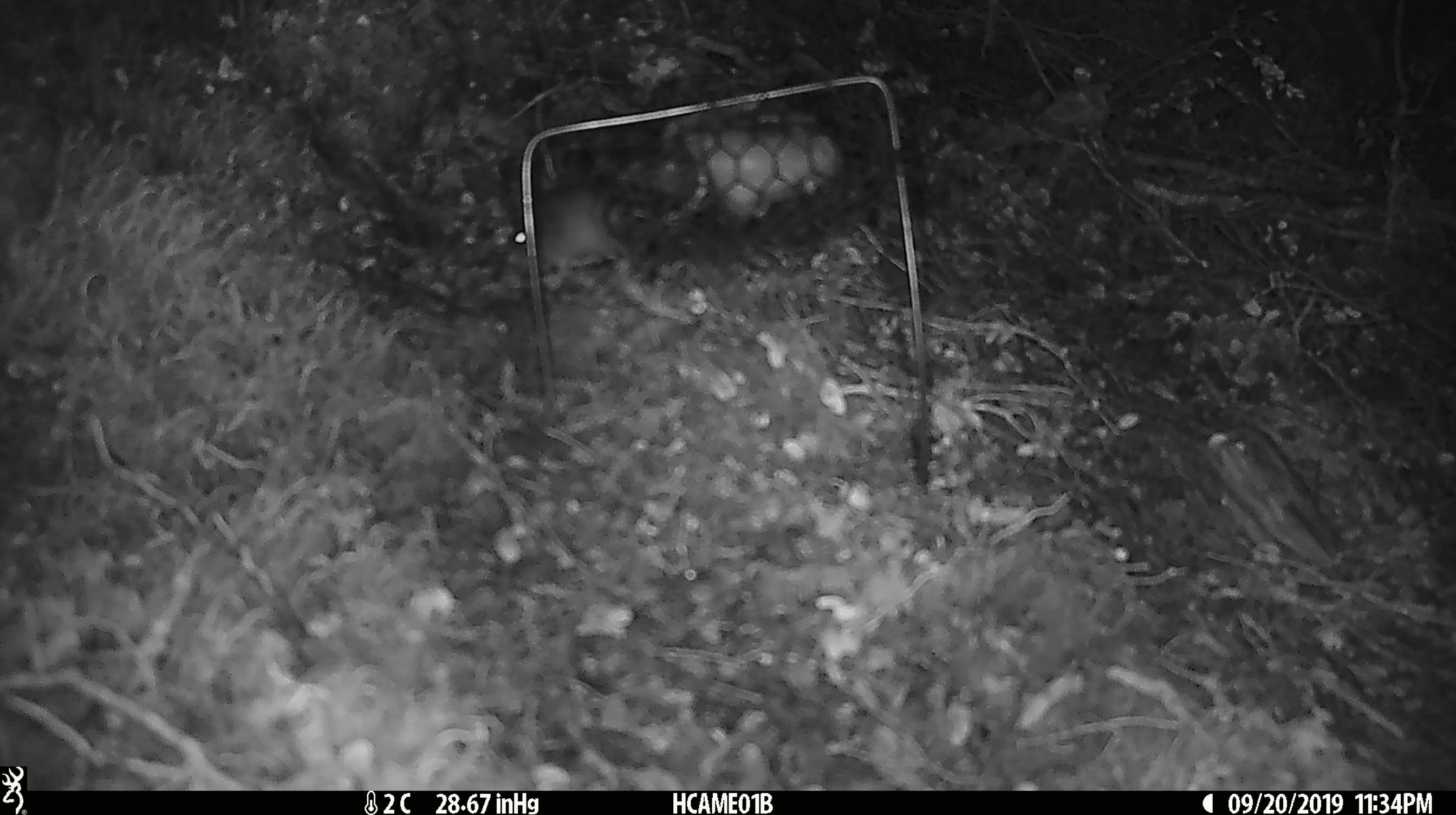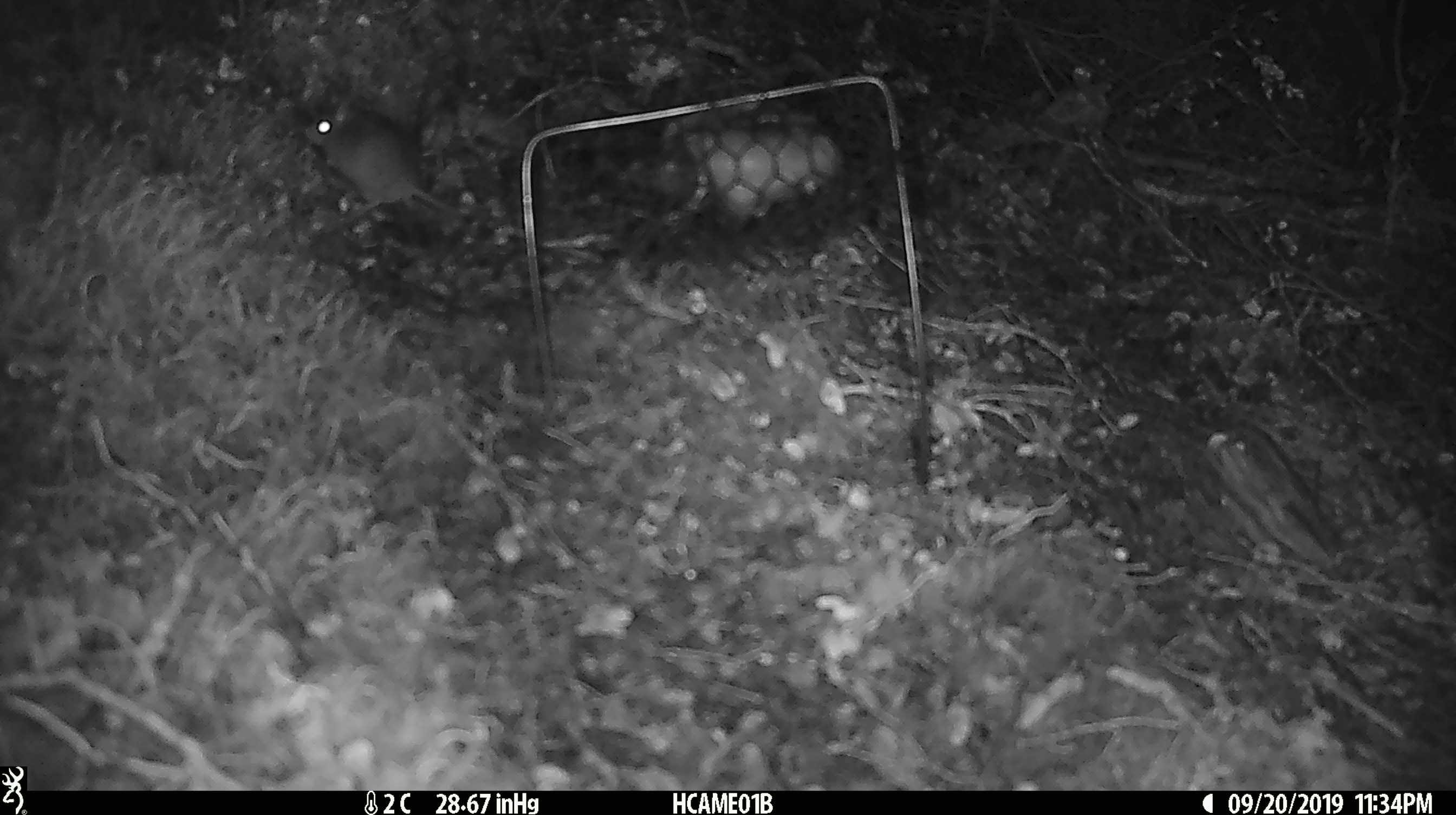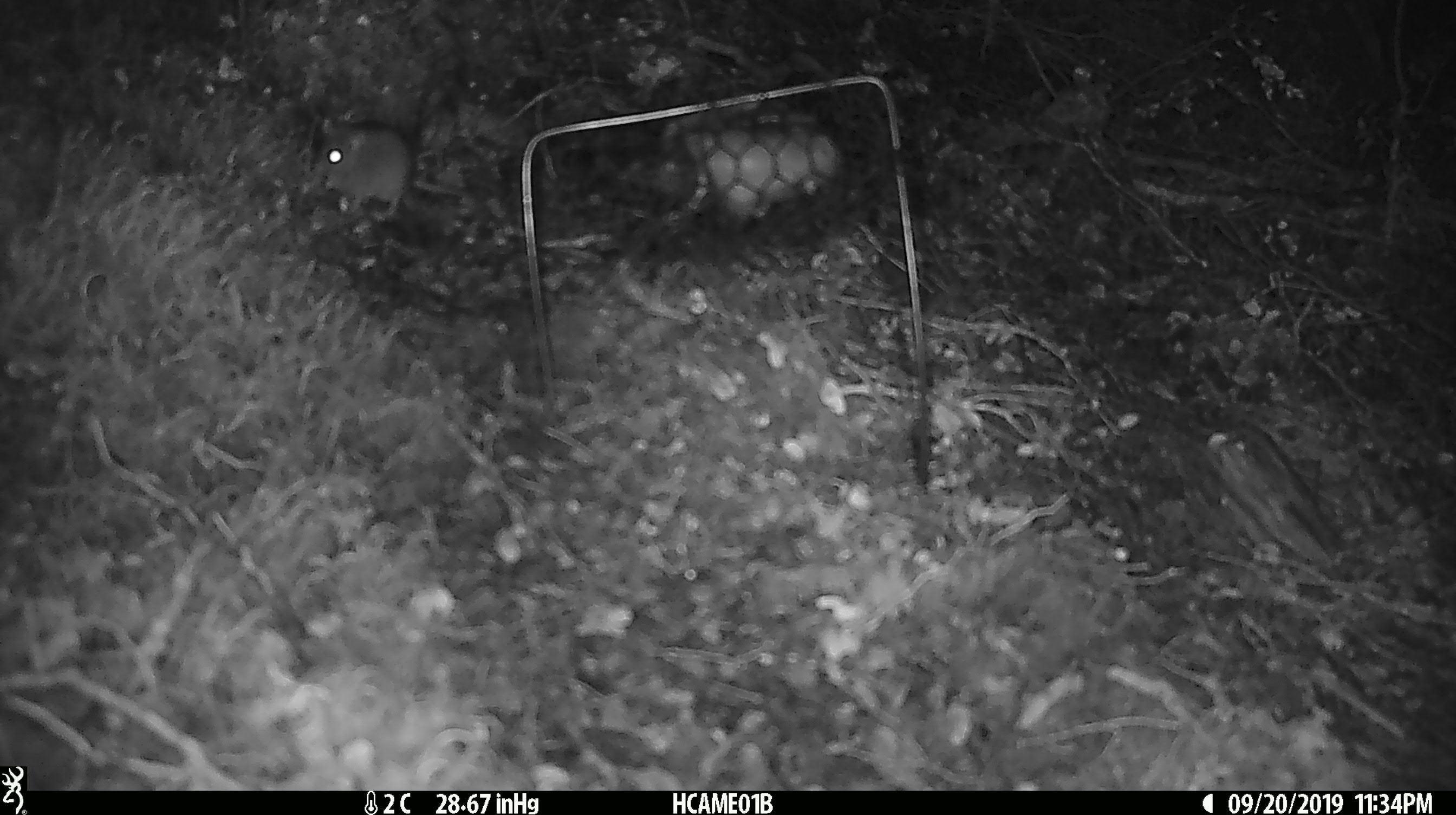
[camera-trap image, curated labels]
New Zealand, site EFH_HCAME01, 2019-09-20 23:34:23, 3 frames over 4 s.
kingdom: Animalia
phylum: Chordata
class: Mammalia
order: Rodentia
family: Muridae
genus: Mus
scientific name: Mus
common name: mouse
Mouse (Mus).